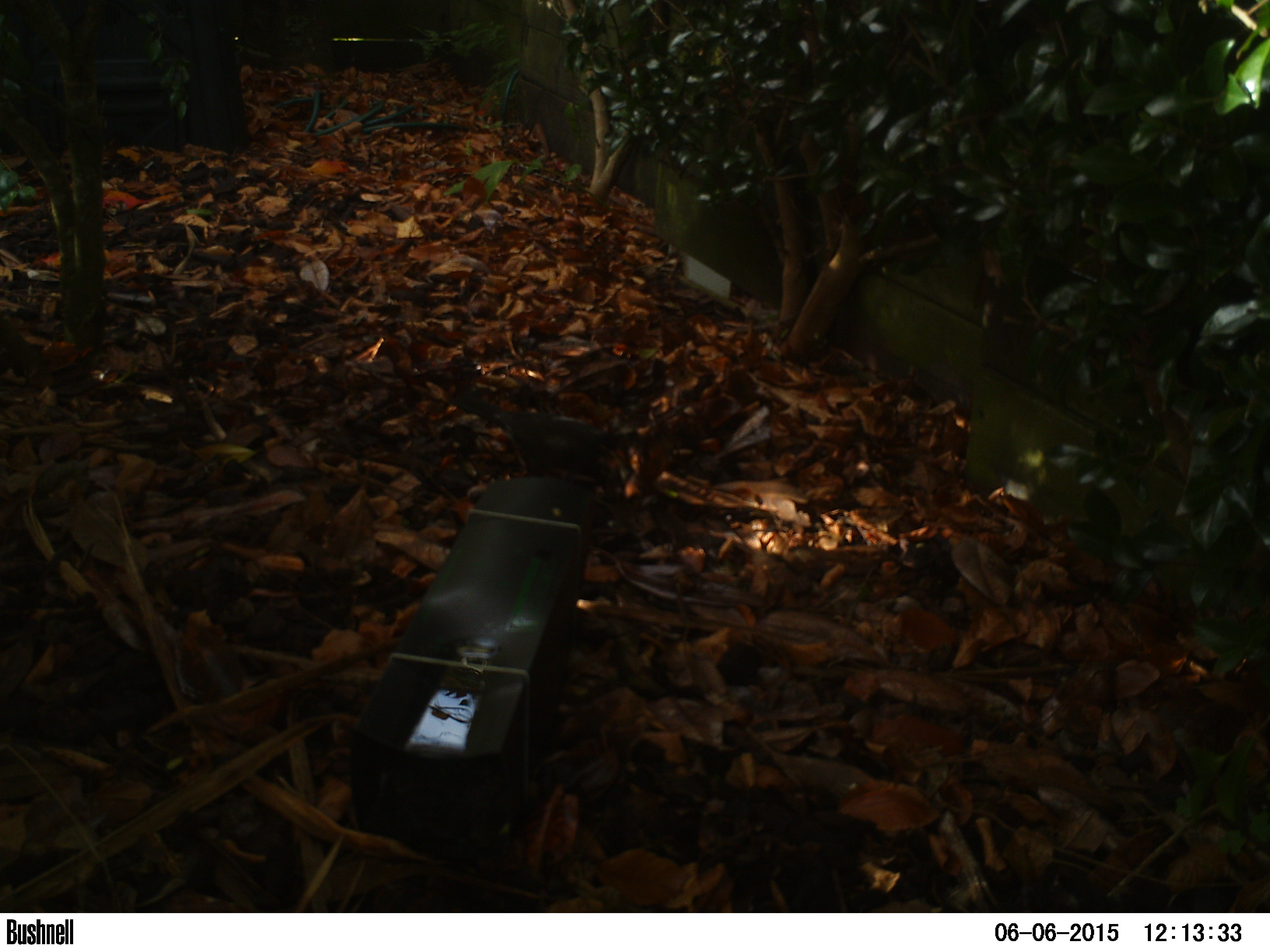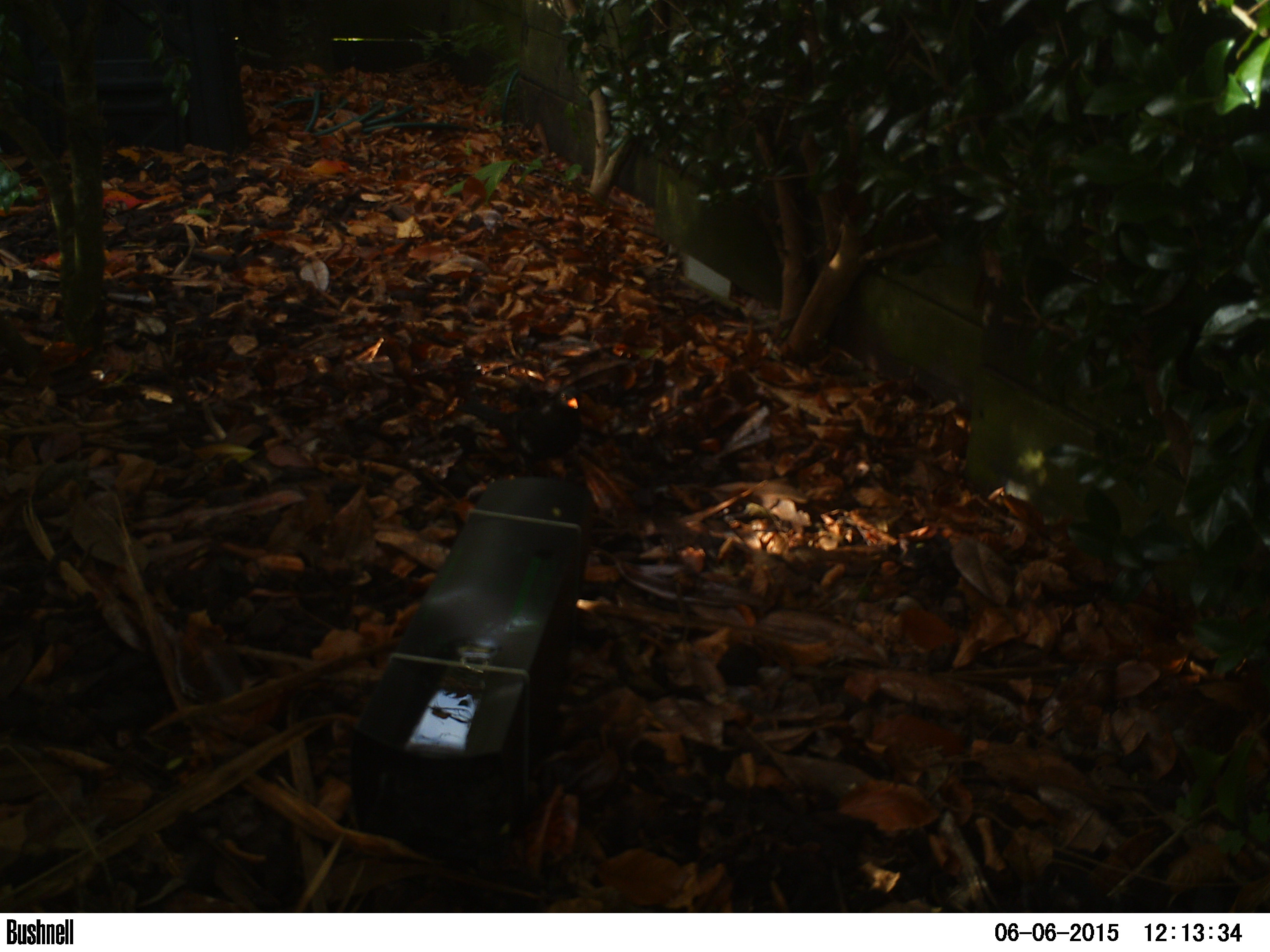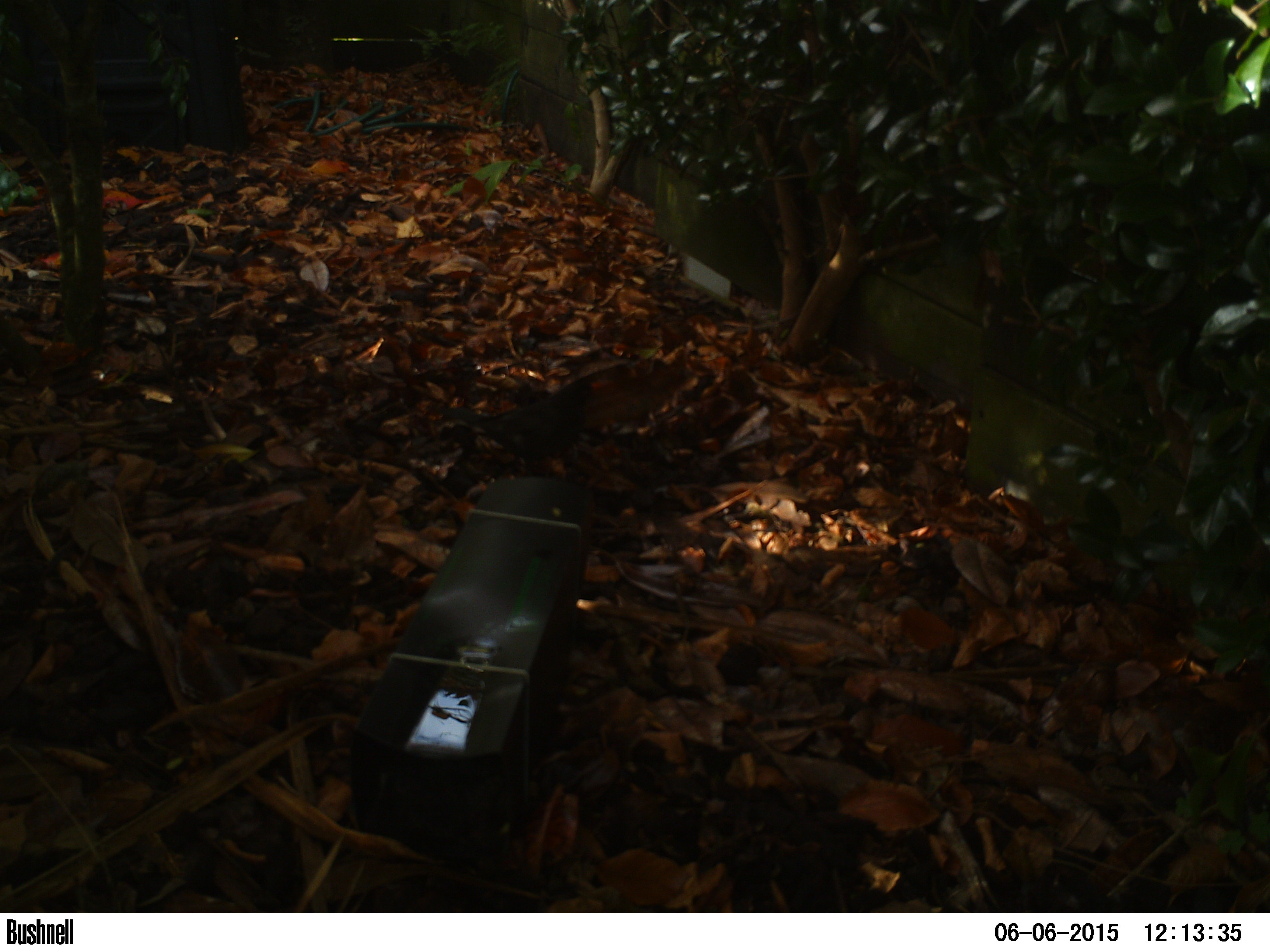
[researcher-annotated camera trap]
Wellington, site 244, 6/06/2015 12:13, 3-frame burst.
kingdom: Animalia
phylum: Chordata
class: Aves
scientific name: Aves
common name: bird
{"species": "bird (Aves)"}